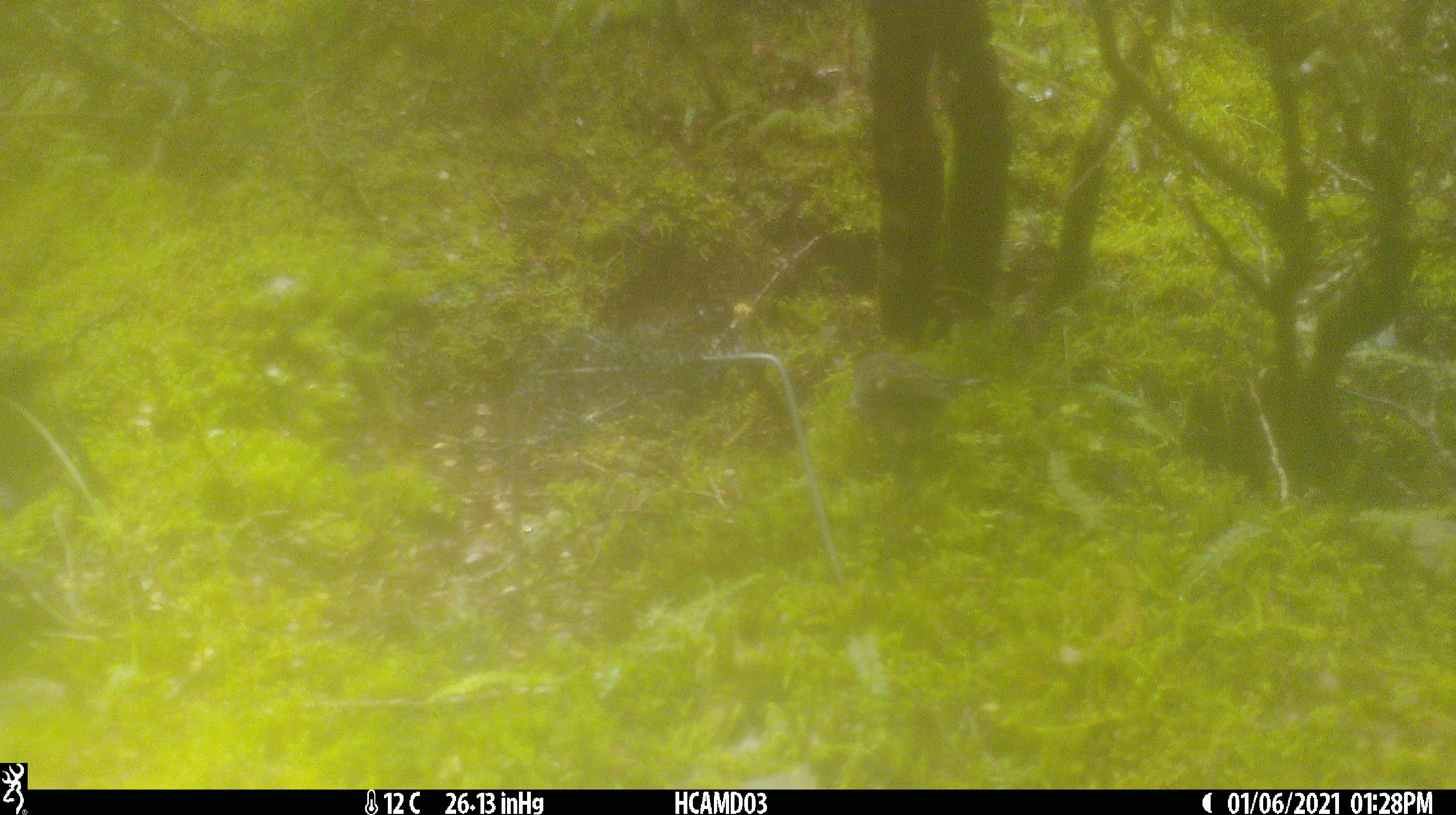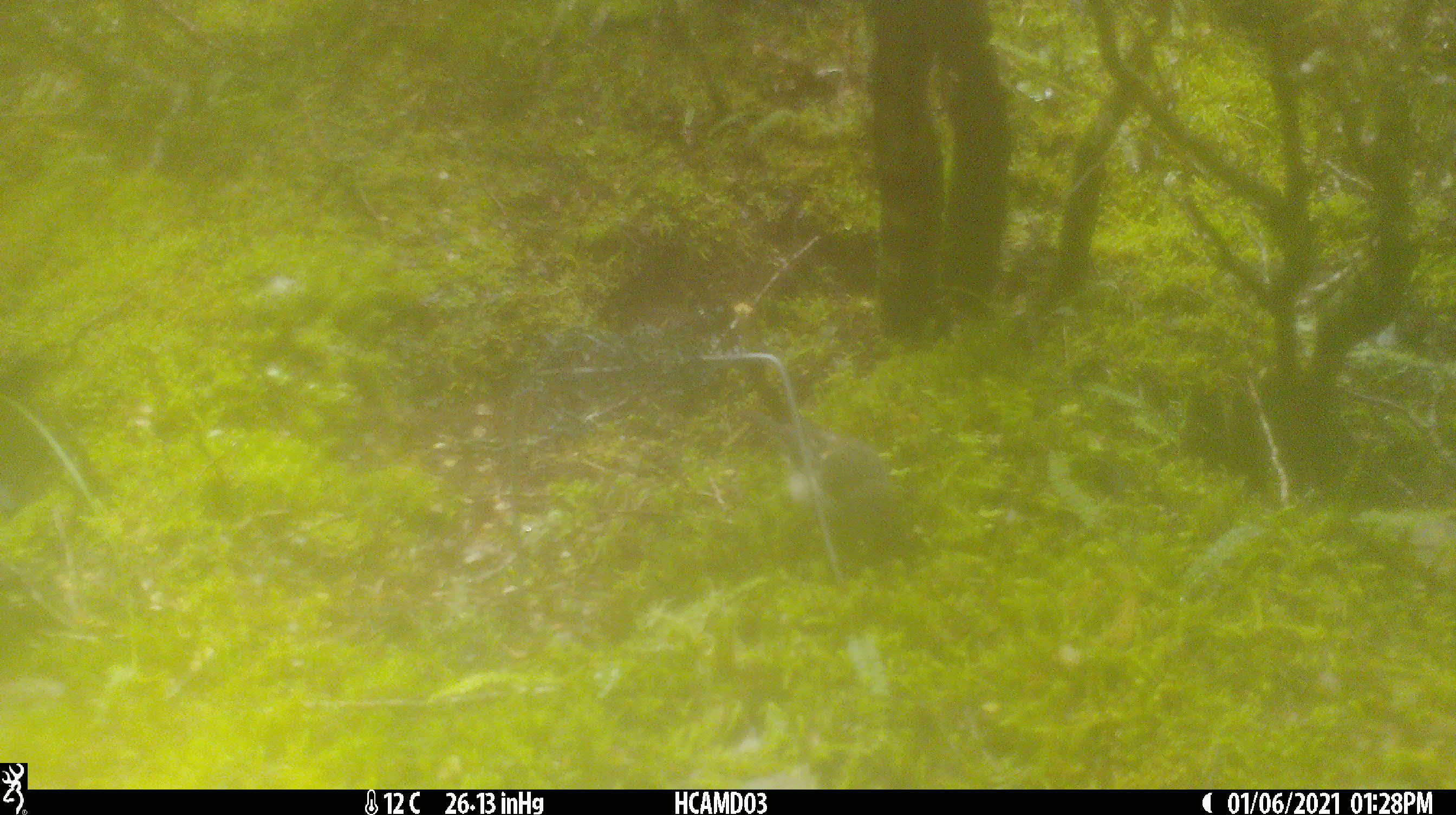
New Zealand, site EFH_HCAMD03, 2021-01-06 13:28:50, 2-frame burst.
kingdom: Animalia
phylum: Chordata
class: Aves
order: Passeriformes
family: Petroicidae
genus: Petroica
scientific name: Petroica macrocephala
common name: tomtit